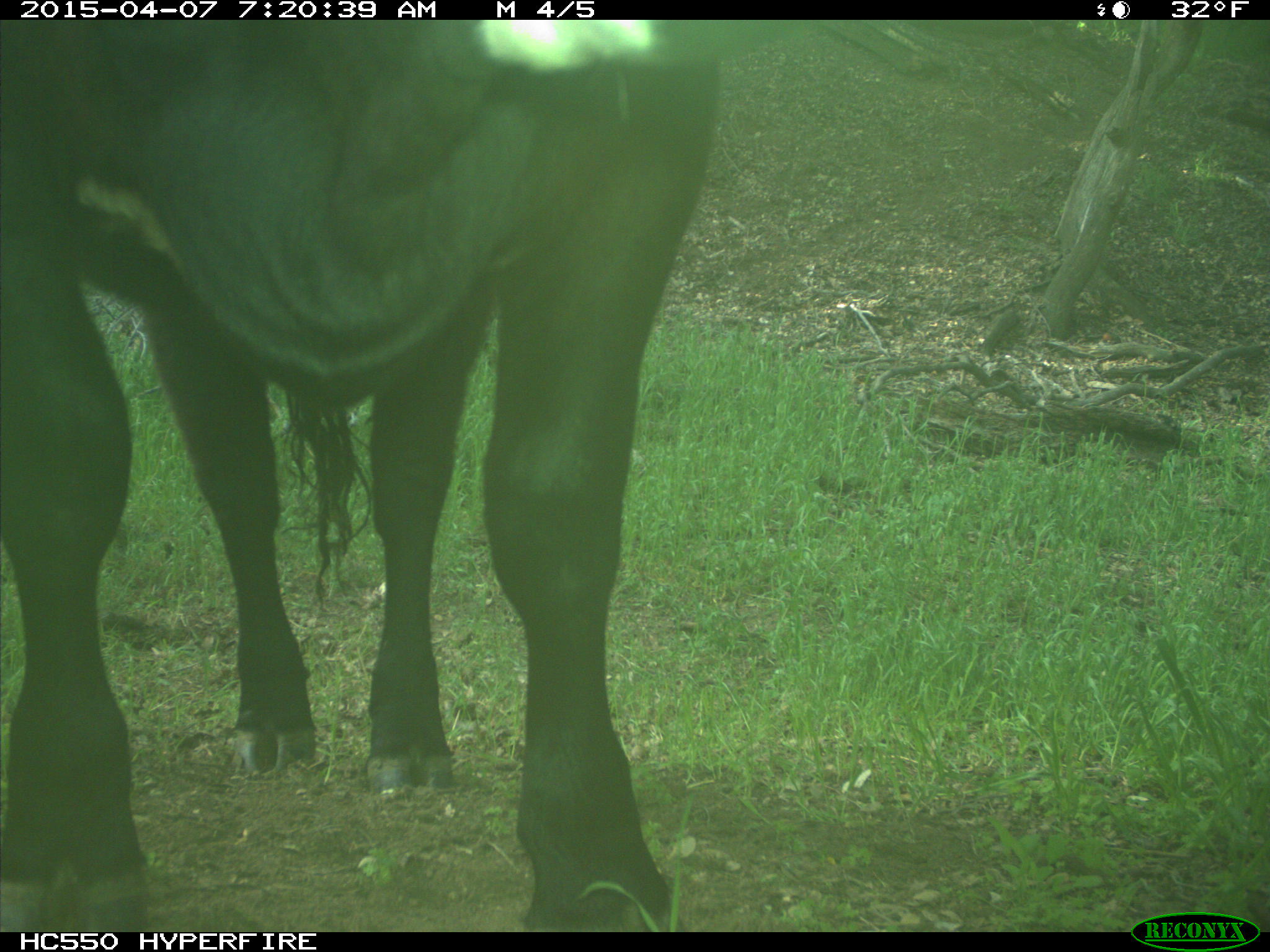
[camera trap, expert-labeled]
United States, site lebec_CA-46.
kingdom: Animalia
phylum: Chordata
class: Mammalia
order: Artiodactyla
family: Bovidae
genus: Bos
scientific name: Bos taurus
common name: domestic cow